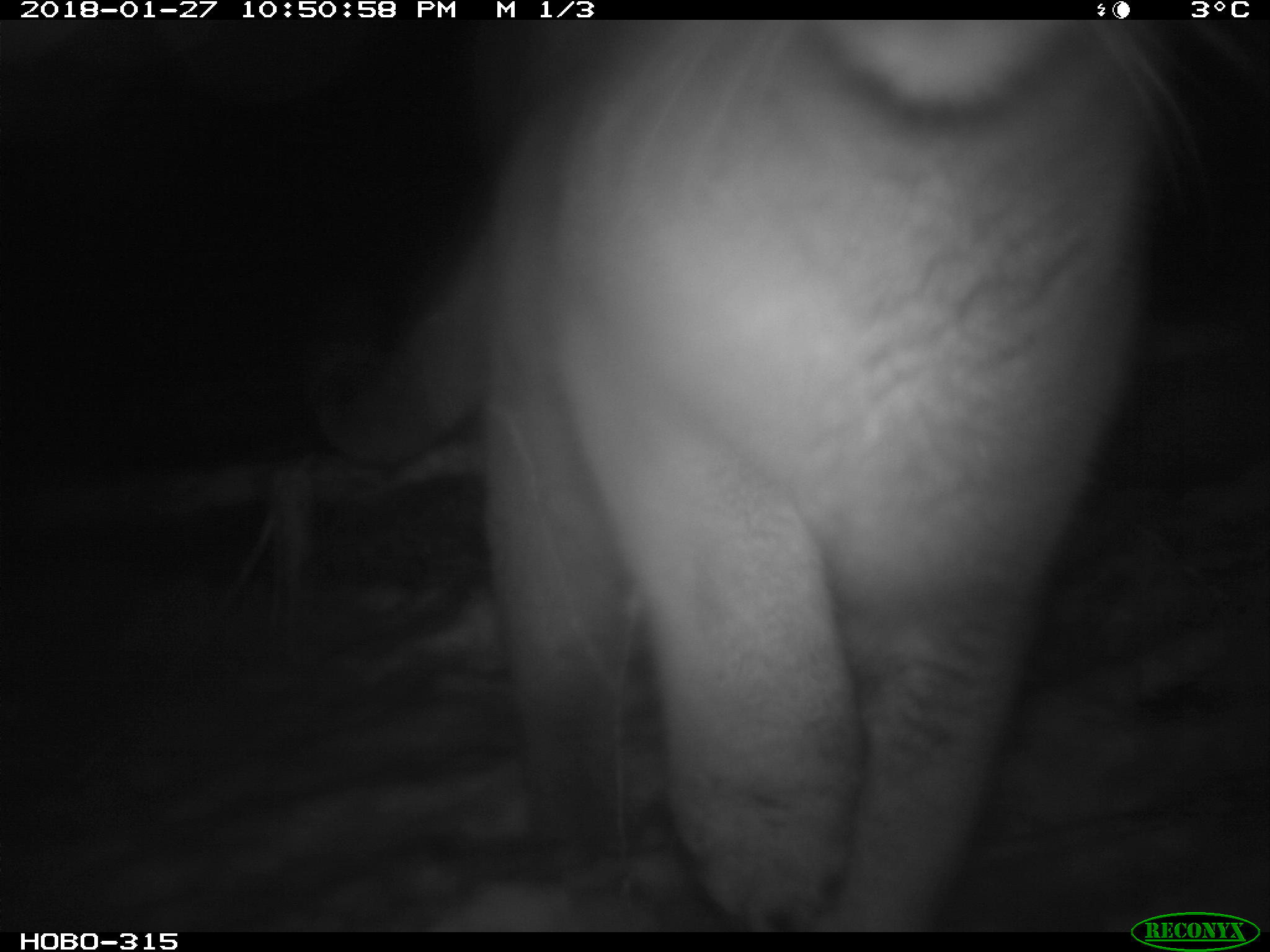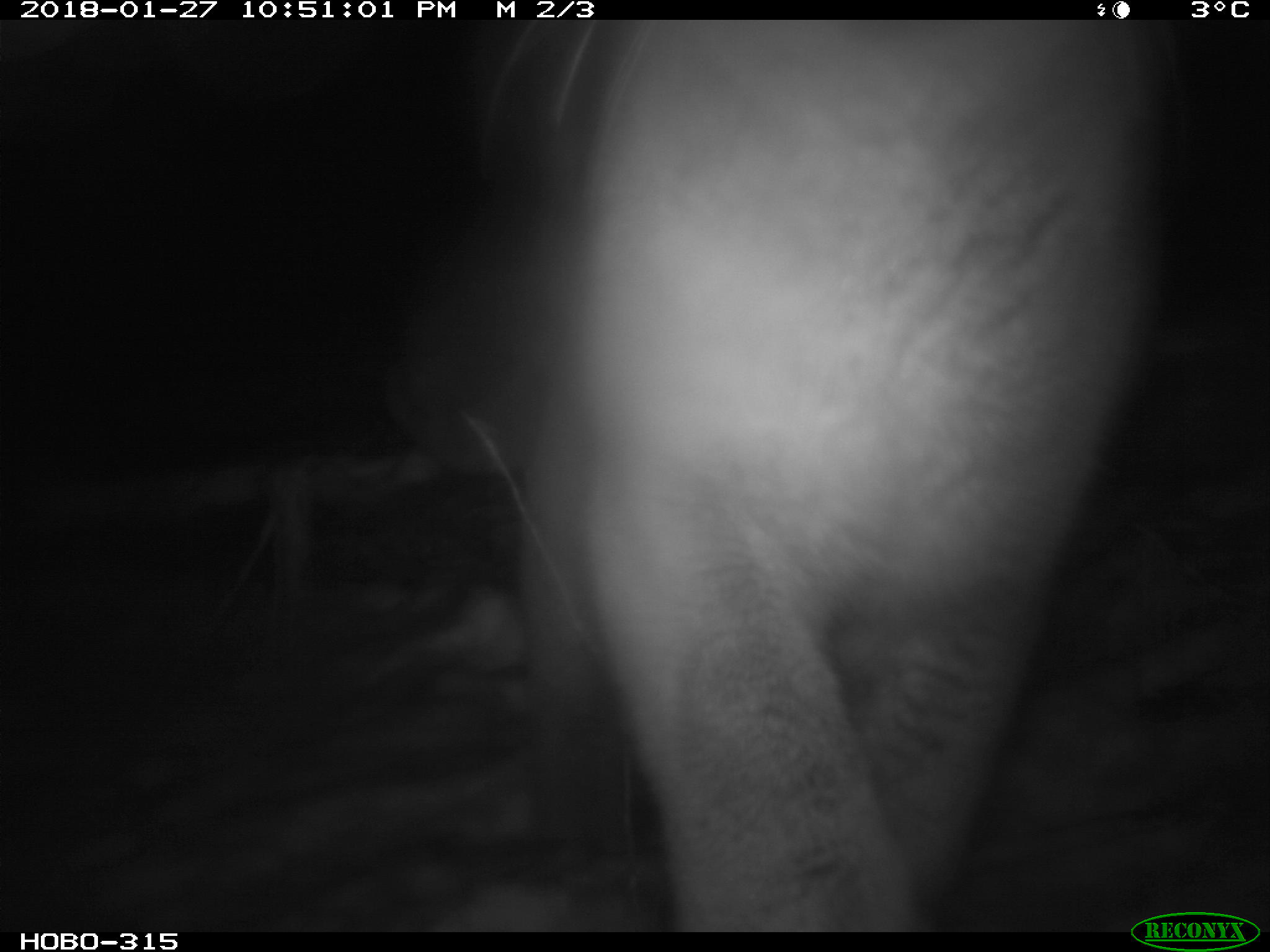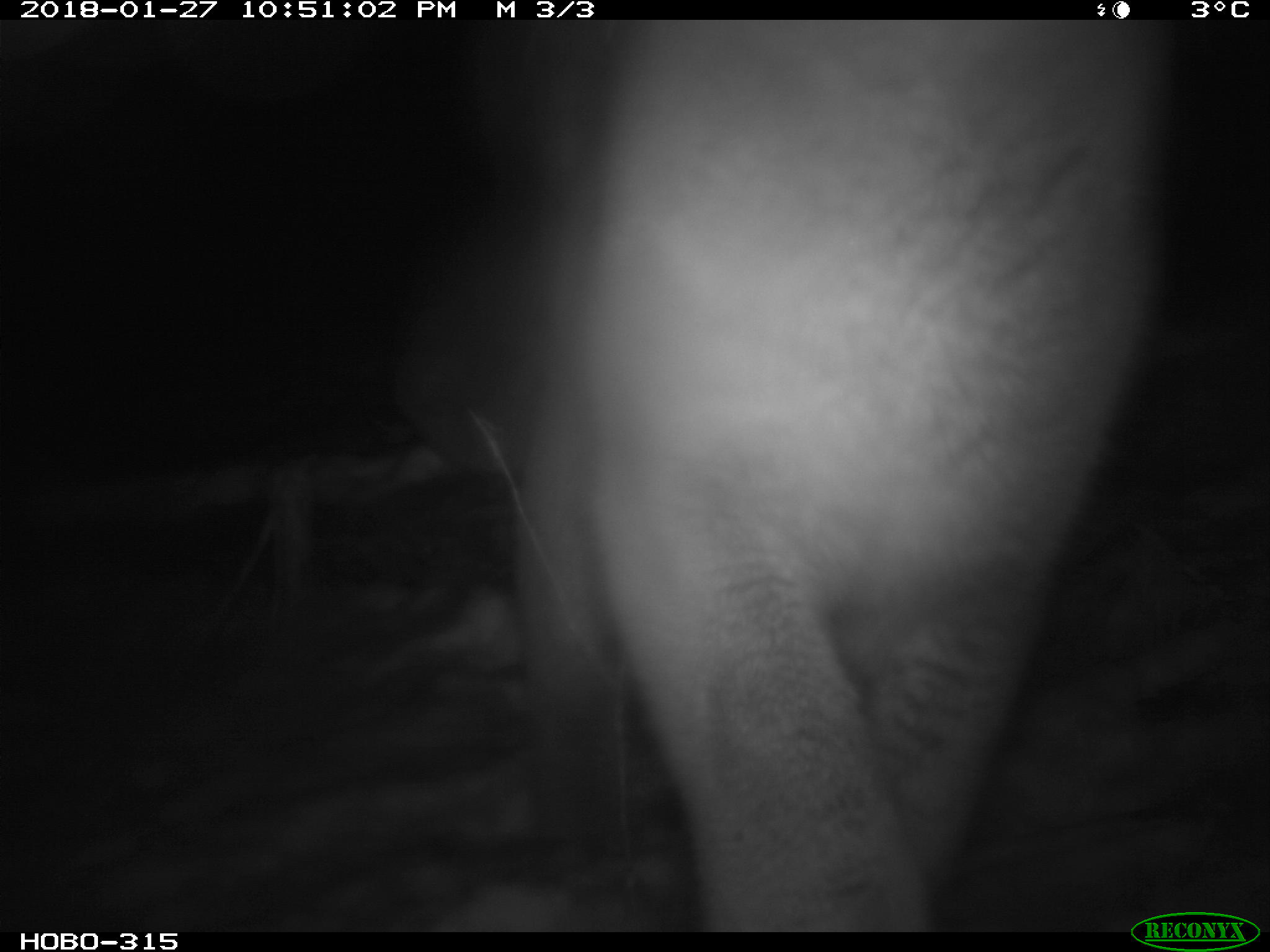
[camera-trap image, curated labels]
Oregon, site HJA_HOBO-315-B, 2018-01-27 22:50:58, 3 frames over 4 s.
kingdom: Animalia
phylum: Chordata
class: Mammalia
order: Carnivora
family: Felidae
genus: Puma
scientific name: Puma concolor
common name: cougar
Cougar (Puma concolor).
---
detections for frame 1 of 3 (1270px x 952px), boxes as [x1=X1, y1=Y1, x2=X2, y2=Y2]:
cougar: [x1=301, y1=20, x2=1171, y2=914]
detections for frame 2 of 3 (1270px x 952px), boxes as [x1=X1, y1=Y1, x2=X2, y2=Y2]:
cougar: [x1=395, y1=25, x2=1154, y2=914]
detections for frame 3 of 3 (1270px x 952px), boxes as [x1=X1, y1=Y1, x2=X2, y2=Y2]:
cougar: [x1=400, y1=22, x2=1142, y2=917]